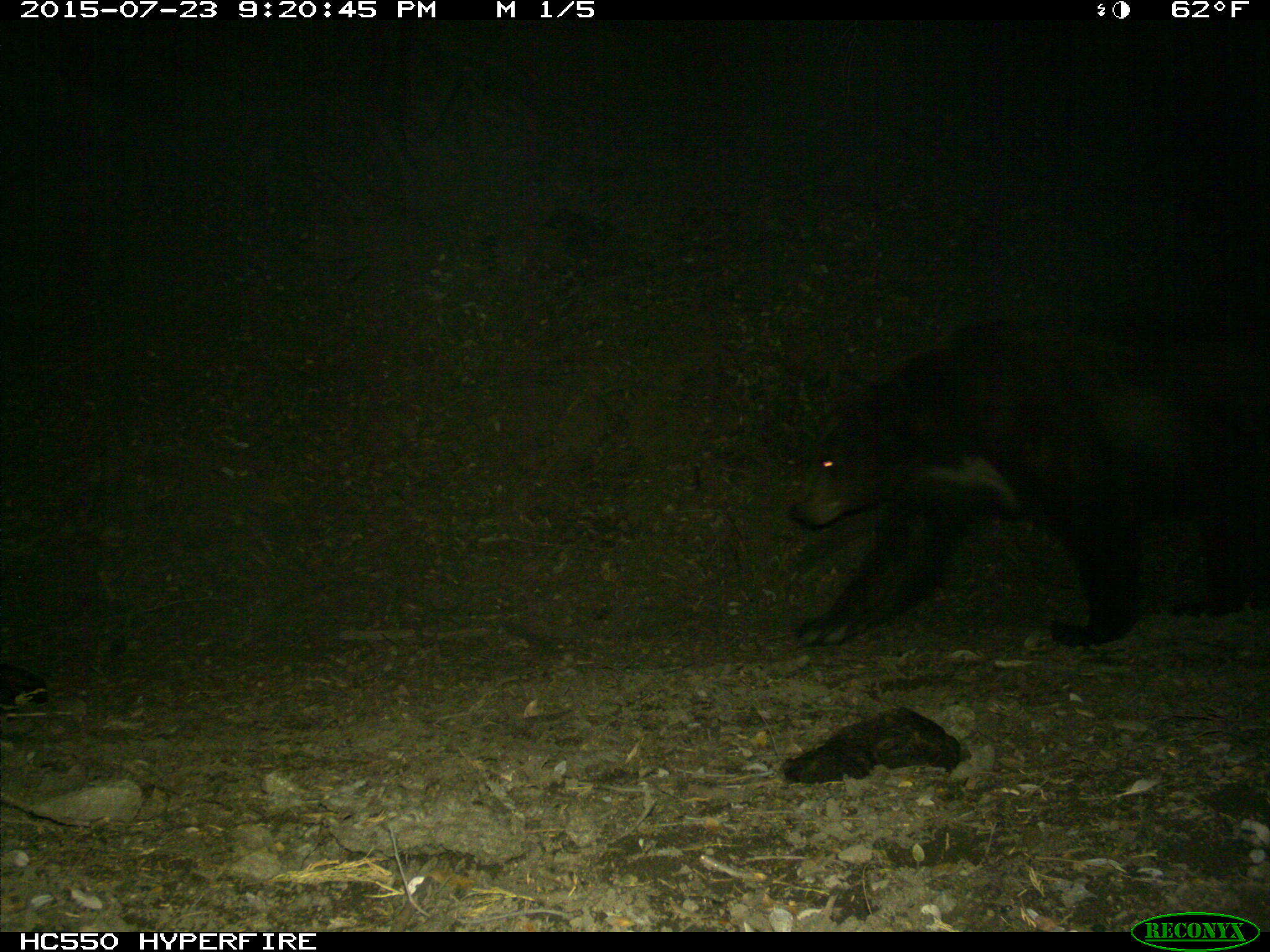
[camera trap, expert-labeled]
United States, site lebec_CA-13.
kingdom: Animalia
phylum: Chordata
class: Mammalia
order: Carnivora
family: Ursidae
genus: Ursus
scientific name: Ursus americanus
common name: american black bear